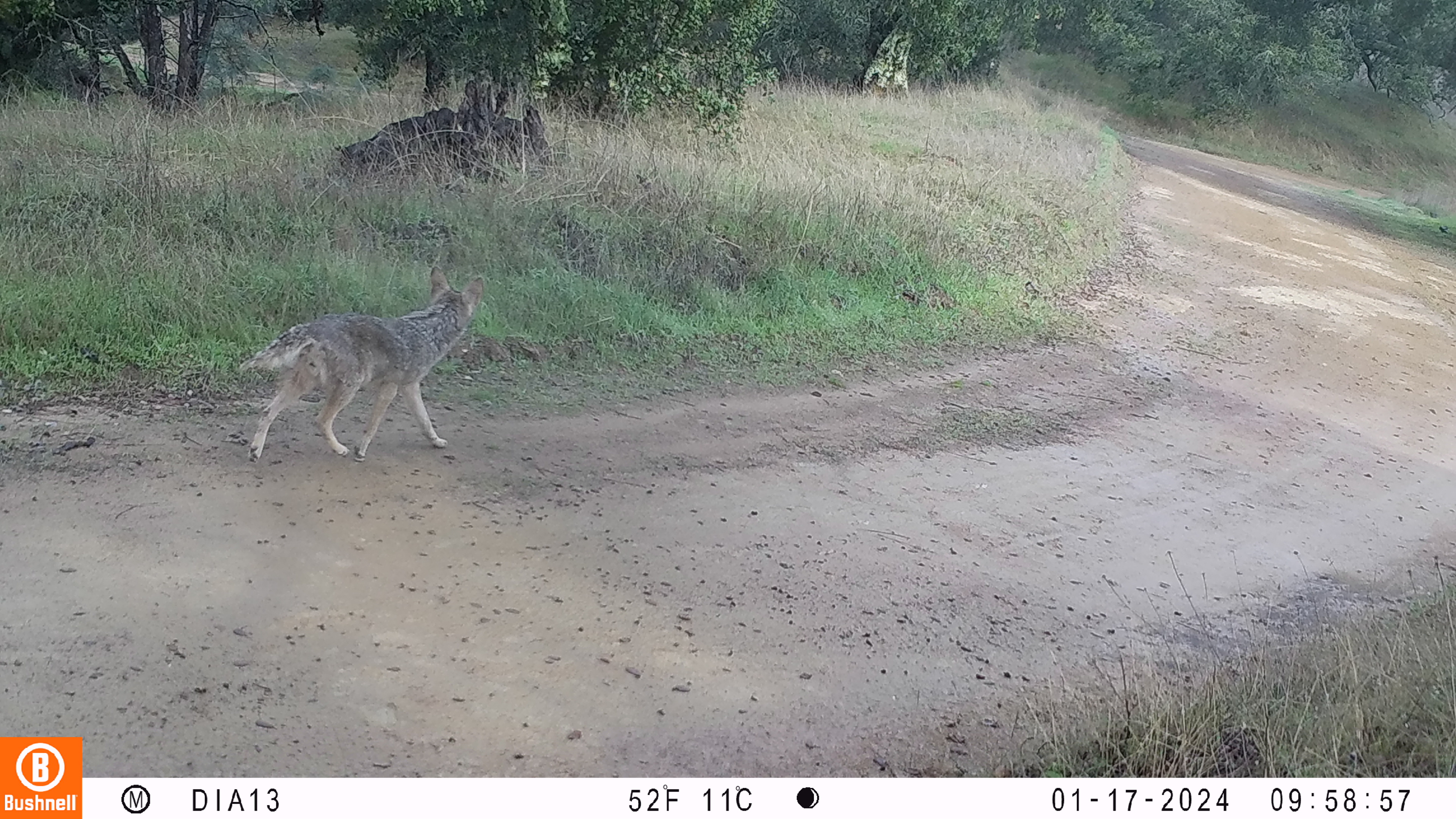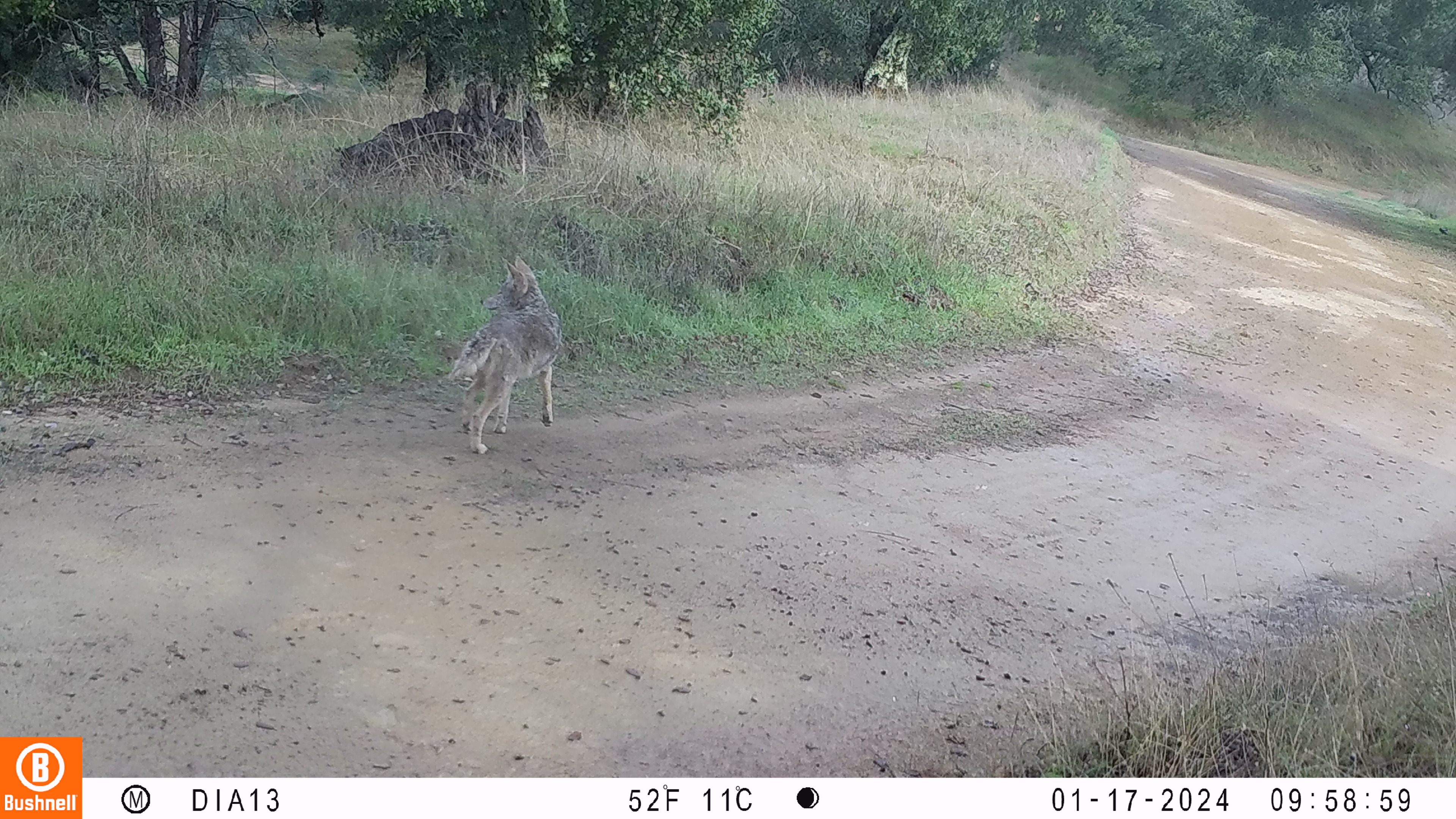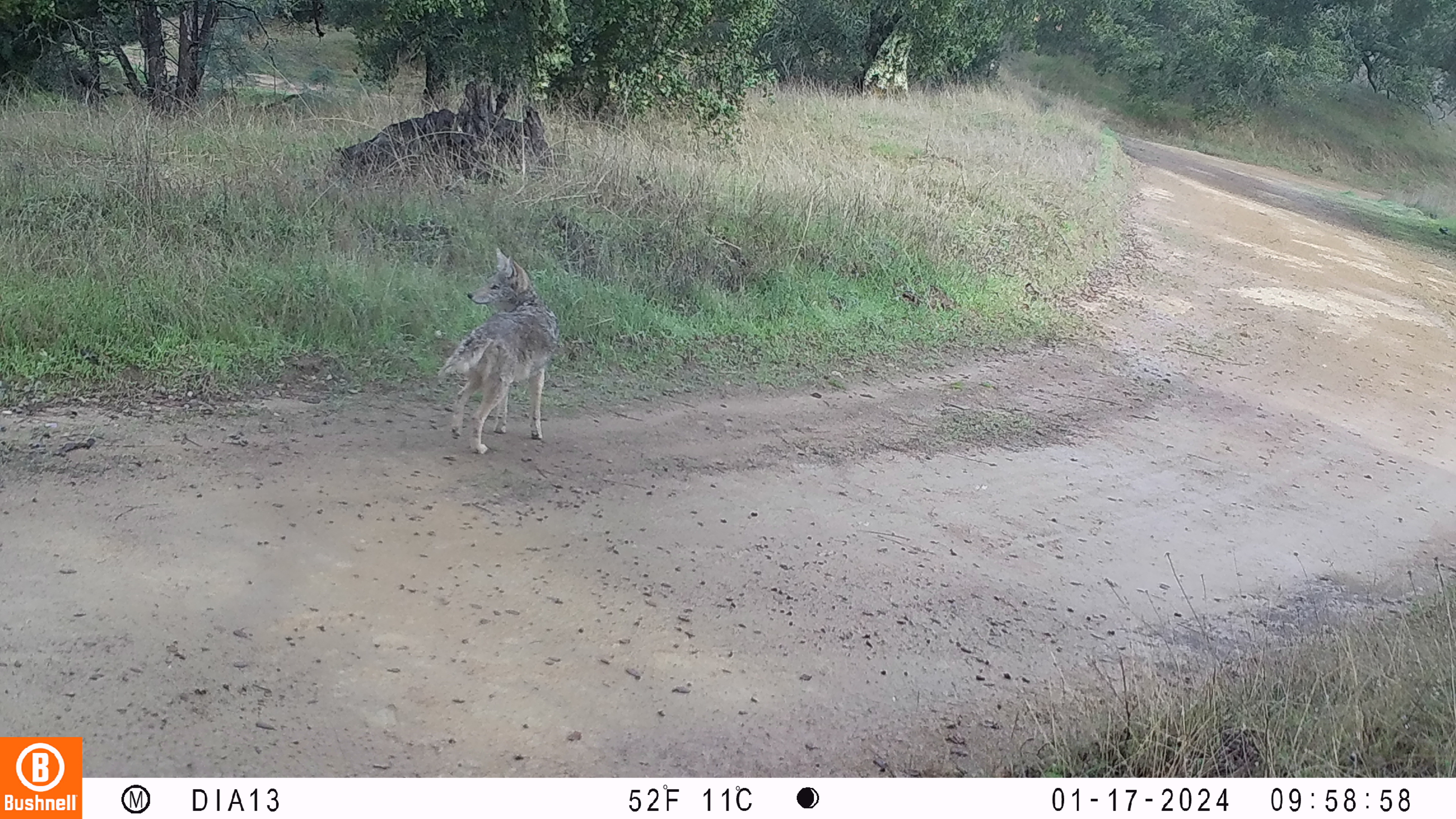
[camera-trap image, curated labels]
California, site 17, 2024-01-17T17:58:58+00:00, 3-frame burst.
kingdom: Animalia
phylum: Chordata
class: Mammalia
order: Carnivora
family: Canidae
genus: Canis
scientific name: Canis latrans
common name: coyote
Coyote (Canis latrans).